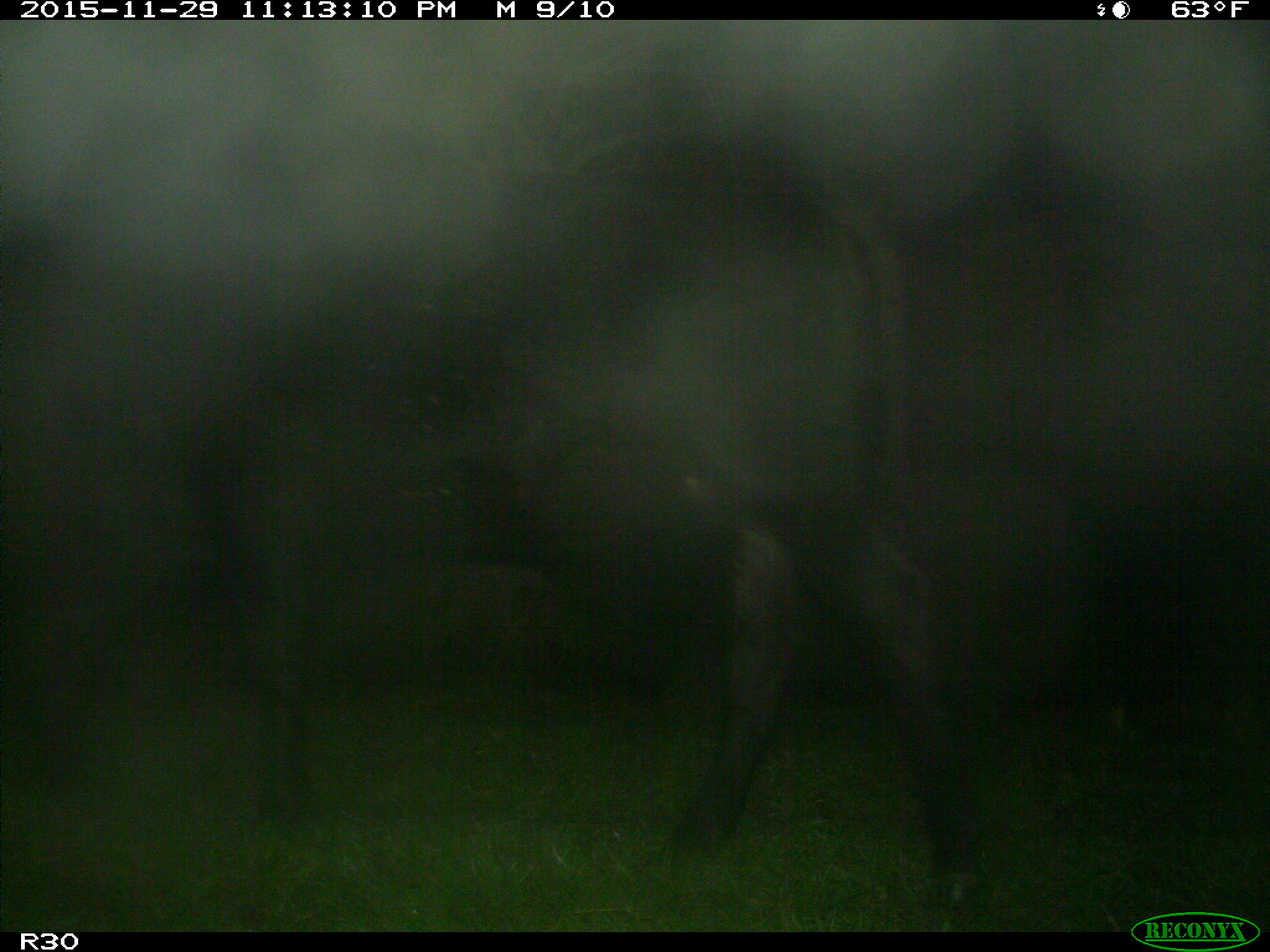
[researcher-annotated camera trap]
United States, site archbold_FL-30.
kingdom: Animalia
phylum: Chordata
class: Mammalia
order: Artiodactyla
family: Bovidae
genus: Bos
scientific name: Bos taurus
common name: domestic cow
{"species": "Bos taurus (domestic cow)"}